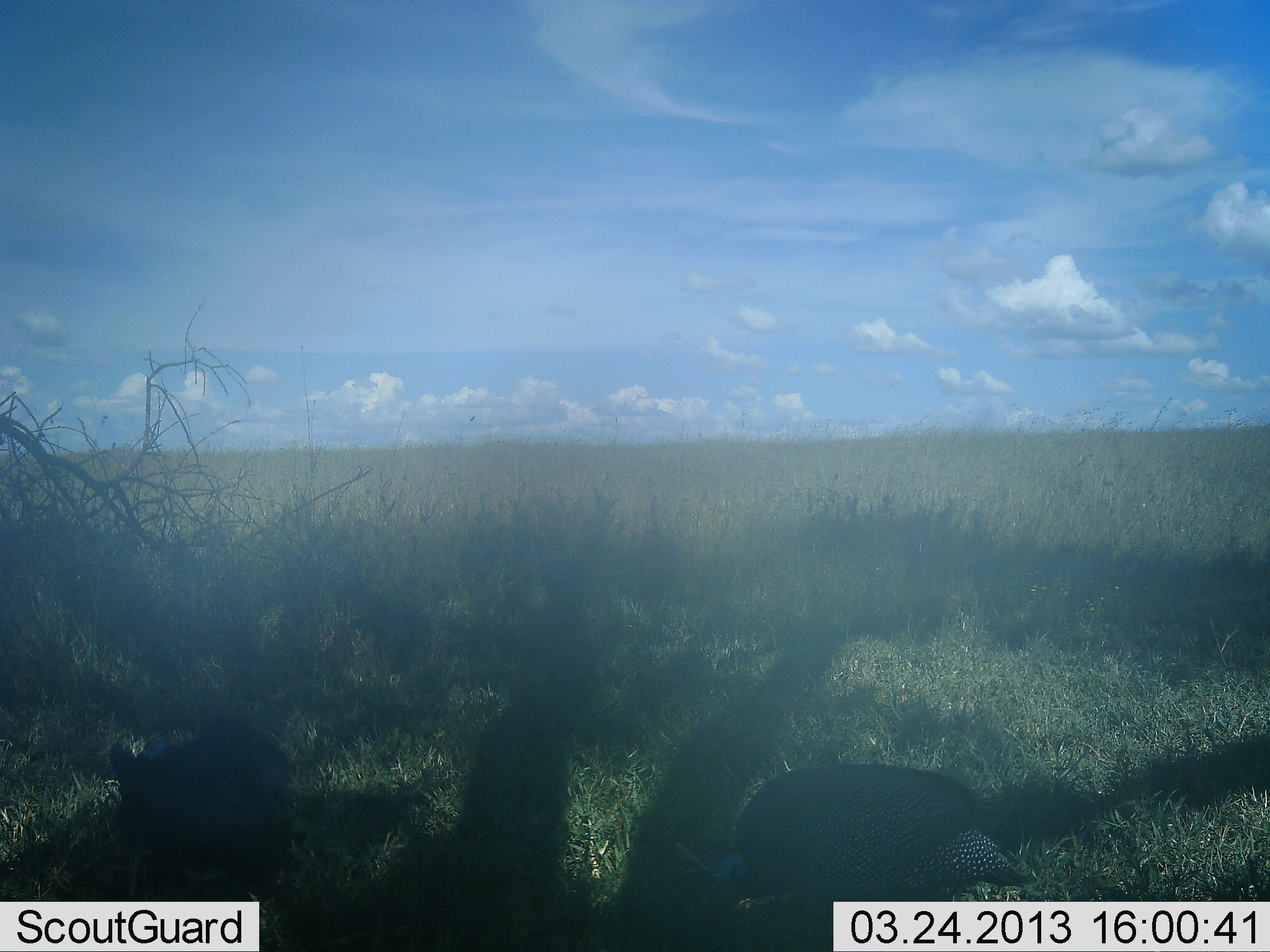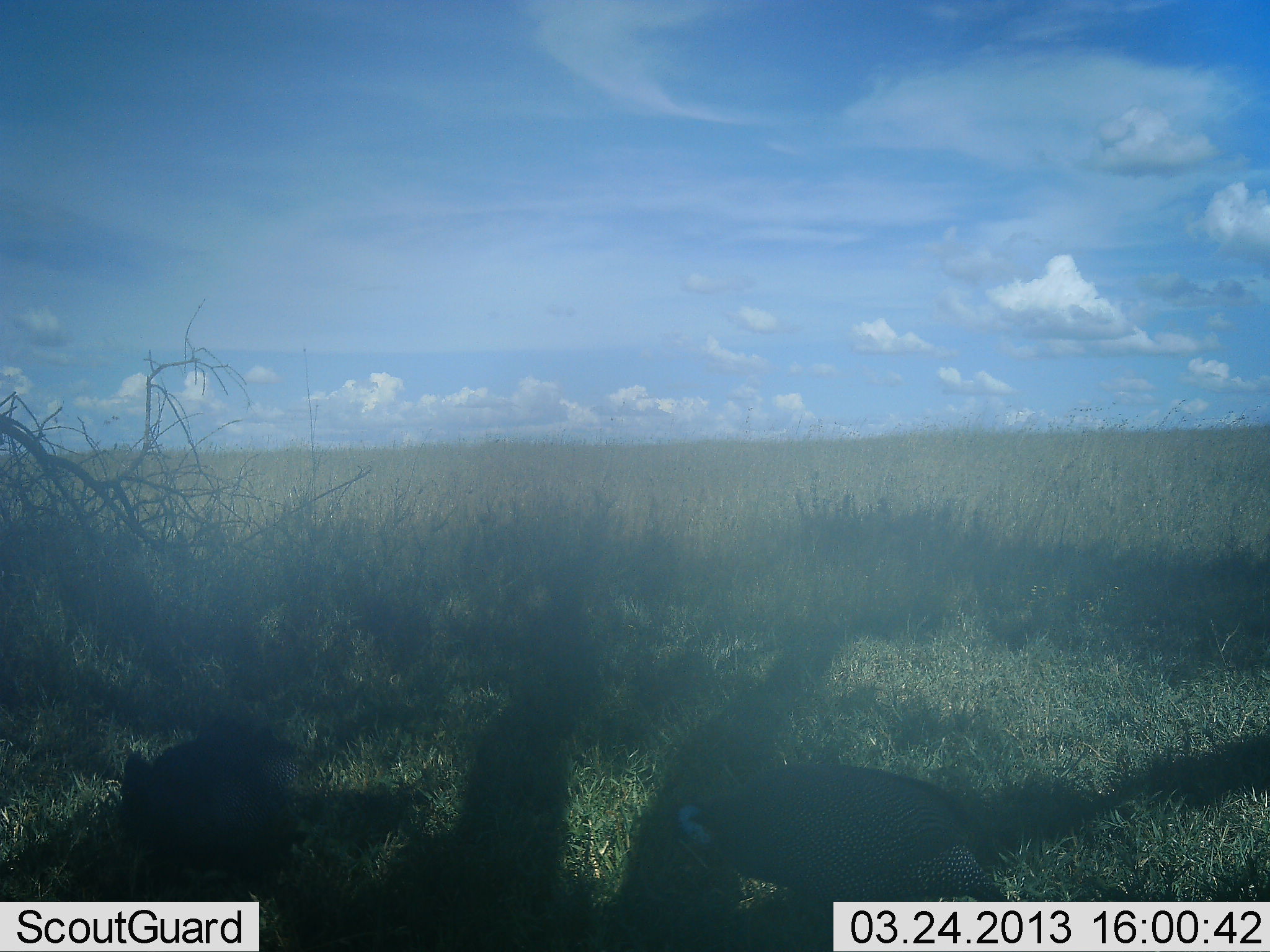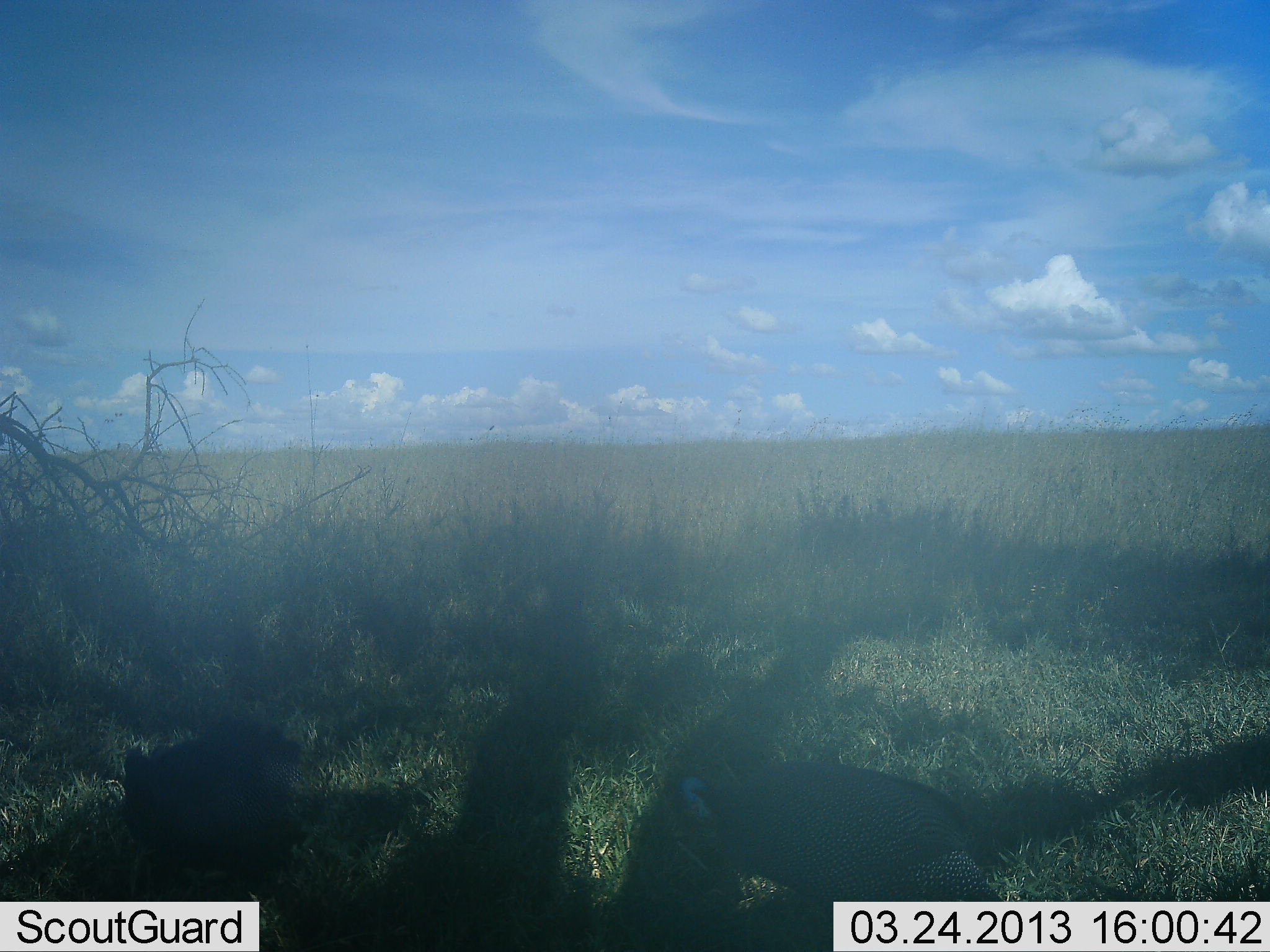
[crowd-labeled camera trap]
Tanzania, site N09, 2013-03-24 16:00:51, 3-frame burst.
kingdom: Animalia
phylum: Chordata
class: Aves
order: Galliformes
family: Numididae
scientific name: Numididae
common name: guinea fowl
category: guineafowl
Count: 2.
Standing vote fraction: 33%.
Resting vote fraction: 0%.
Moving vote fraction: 13%.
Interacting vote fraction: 0%.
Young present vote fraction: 0%.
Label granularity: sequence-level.